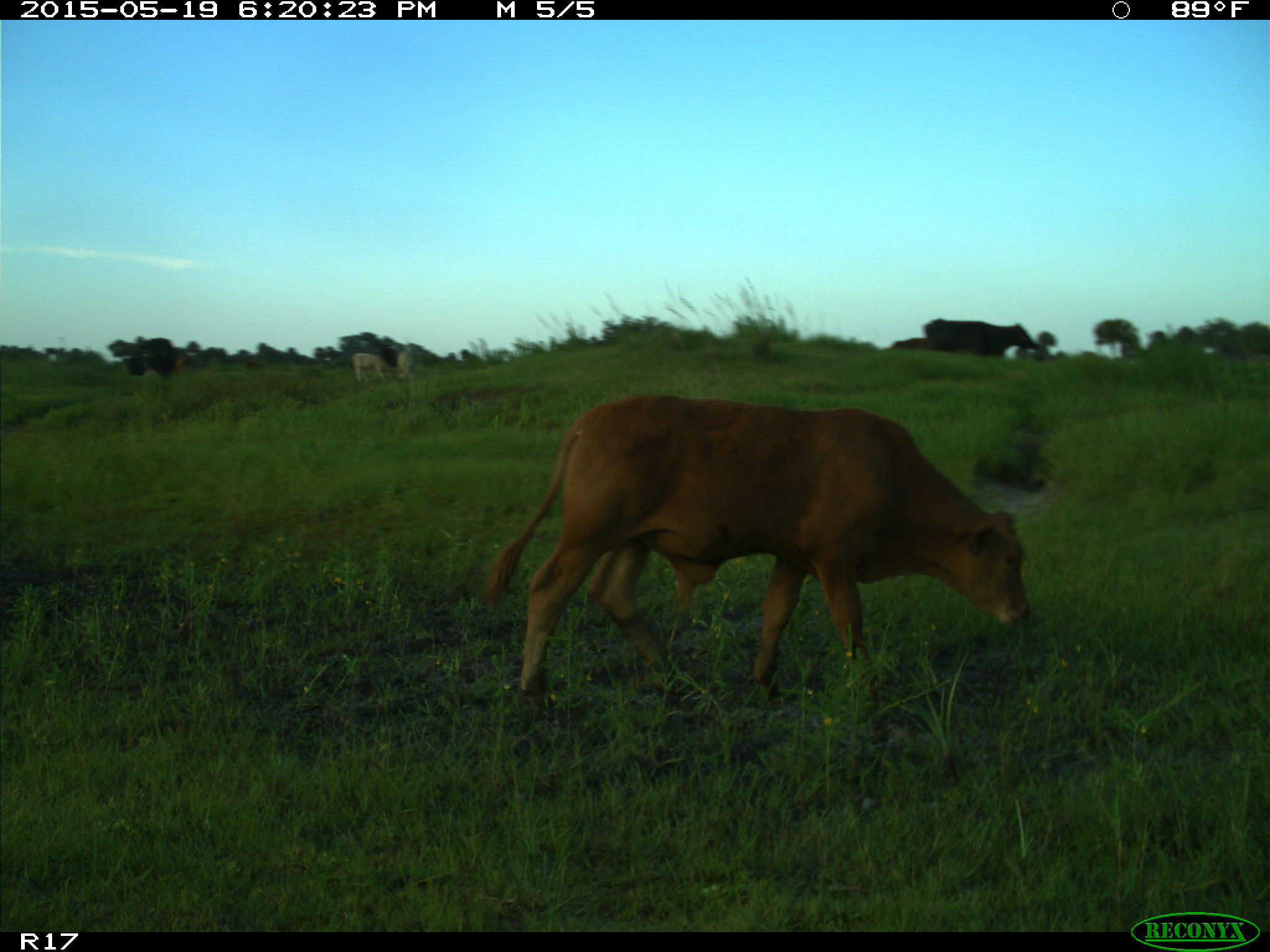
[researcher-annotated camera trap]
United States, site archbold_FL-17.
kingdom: Animalia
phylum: Chordata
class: Mammalia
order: Artiodactyla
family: Bovidae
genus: Bos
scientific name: Bos taurus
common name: domestic cow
Bos taurus (domestic cow).